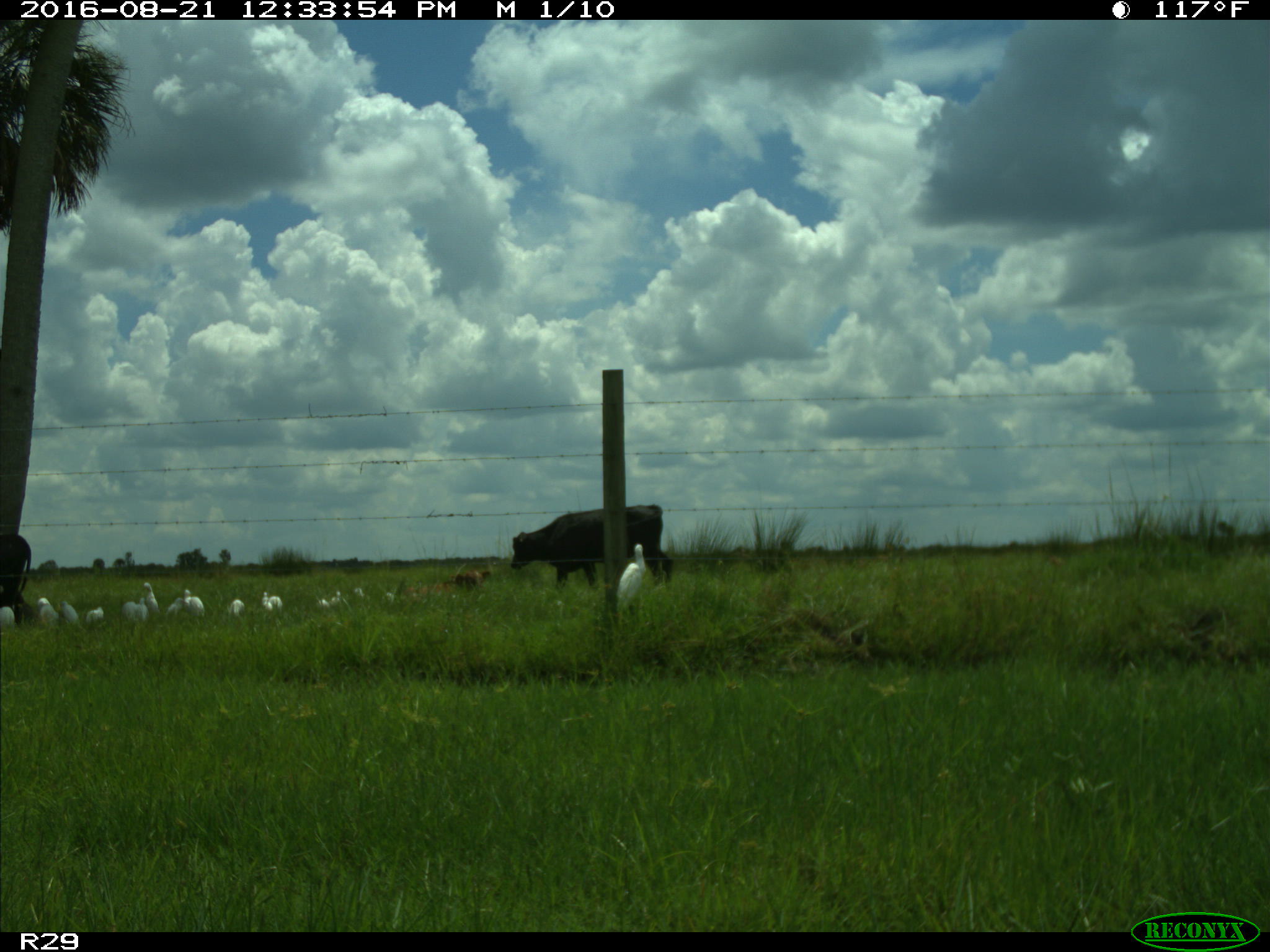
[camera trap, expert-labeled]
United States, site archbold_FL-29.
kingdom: Animalia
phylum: Chordata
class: Mammalia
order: Artiodactyla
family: Bovidae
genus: Bos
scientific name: Bos taurus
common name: domestic cow